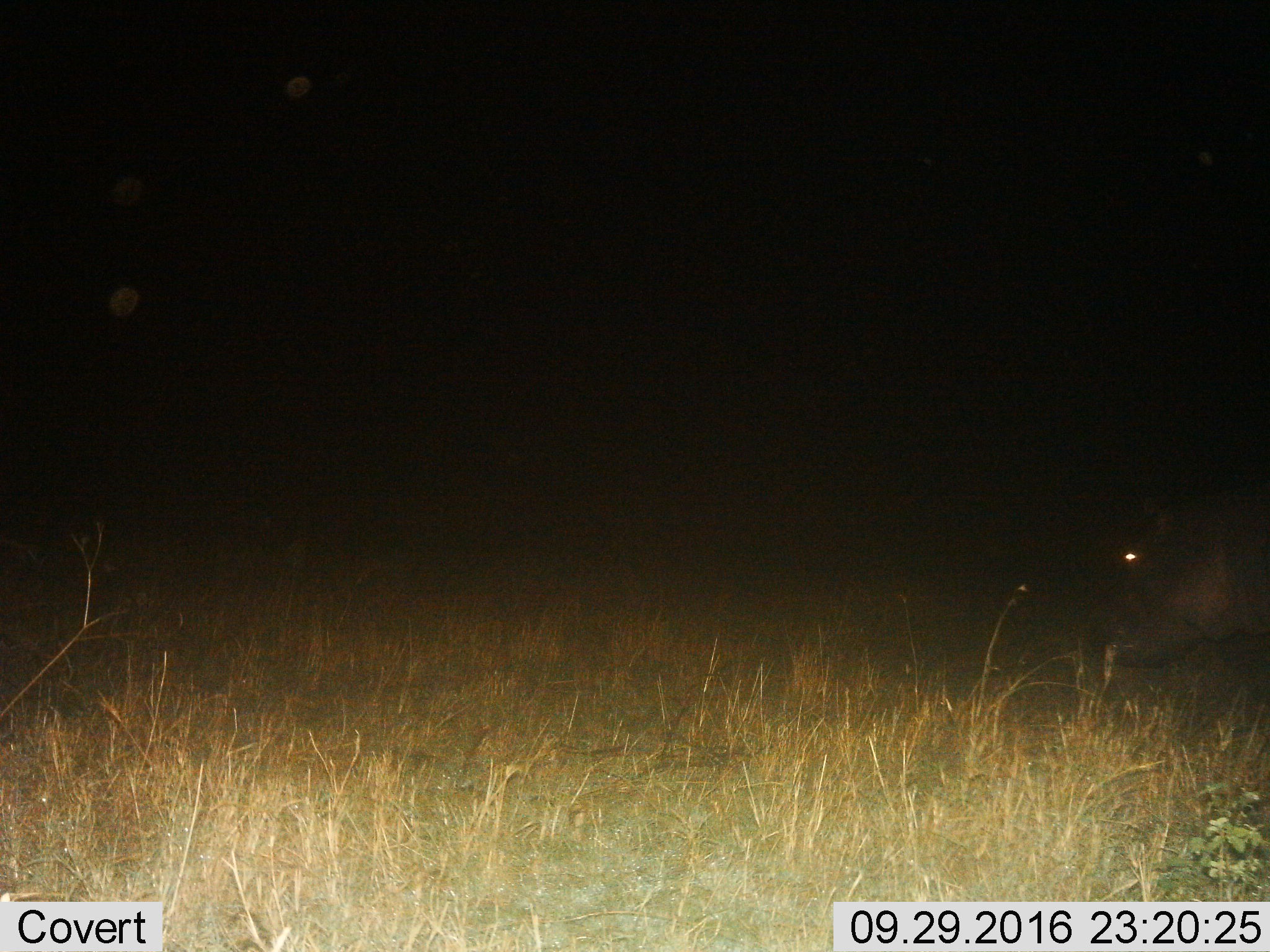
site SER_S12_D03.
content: unidentified animal